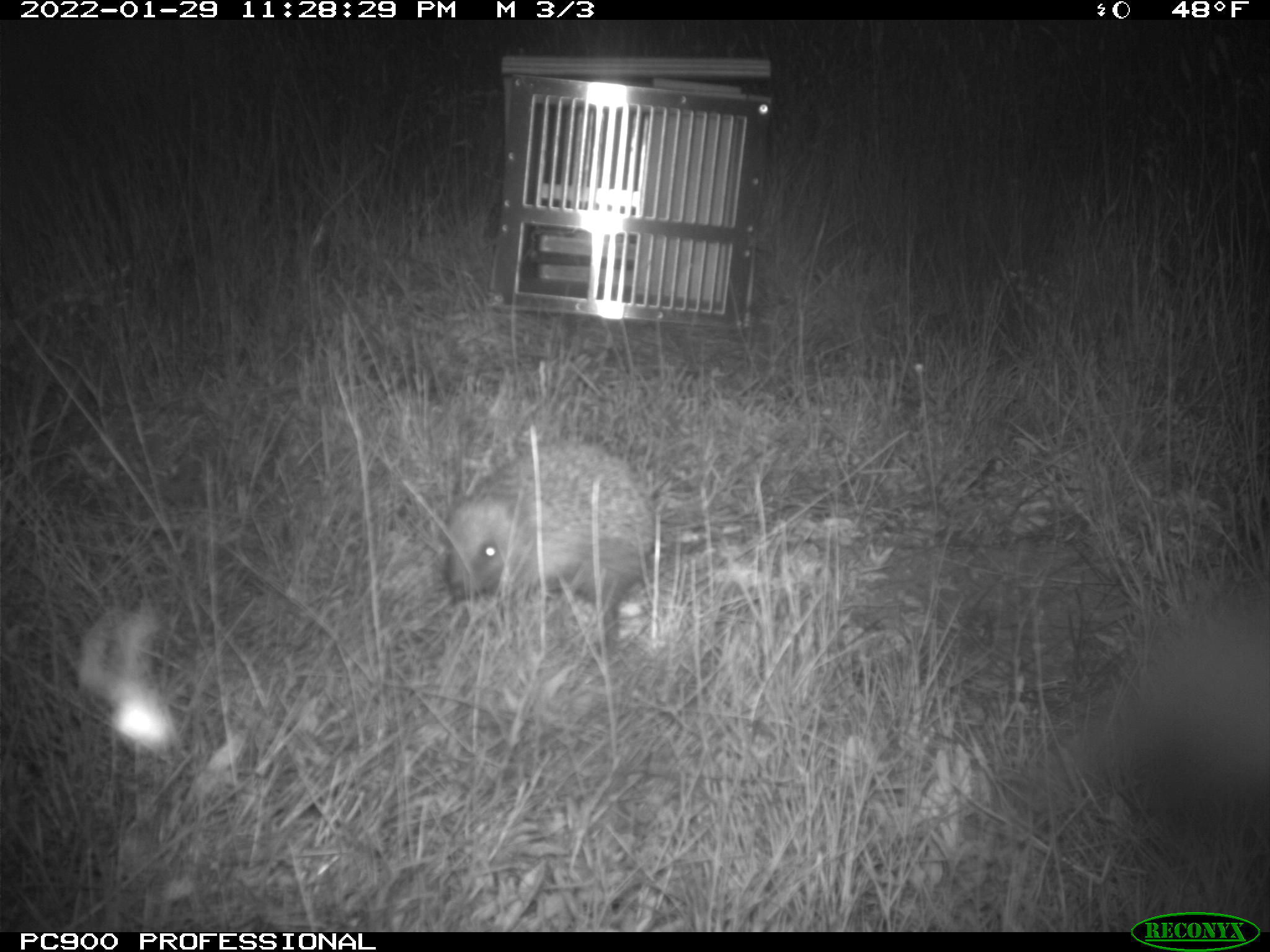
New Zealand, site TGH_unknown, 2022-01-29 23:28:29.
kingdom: Animalia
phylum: Chordata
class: Mammalia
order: Eulipotyphla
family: Erinaceidae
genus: Erinaceus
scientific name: Erinaceus europaeus europaeus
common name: european hedgehog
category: hedgehog